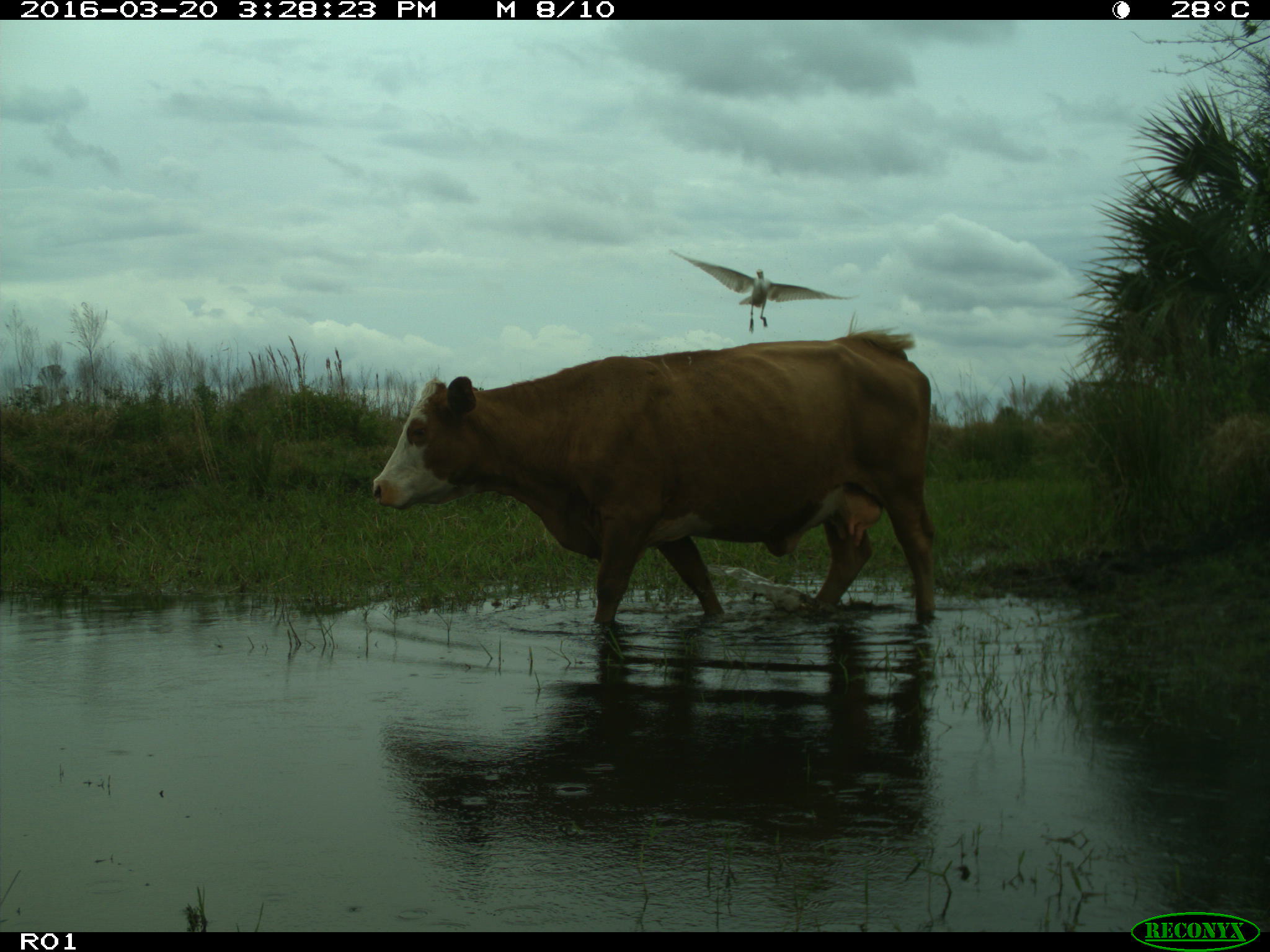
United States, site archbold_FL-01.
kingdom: Animalia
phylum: Chordata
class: Mammalia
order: Artiodactyla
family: Bovidae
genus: Bos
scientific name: Bos taurus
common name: domestic cow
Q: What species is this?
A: Bos taurus (domestic cow).